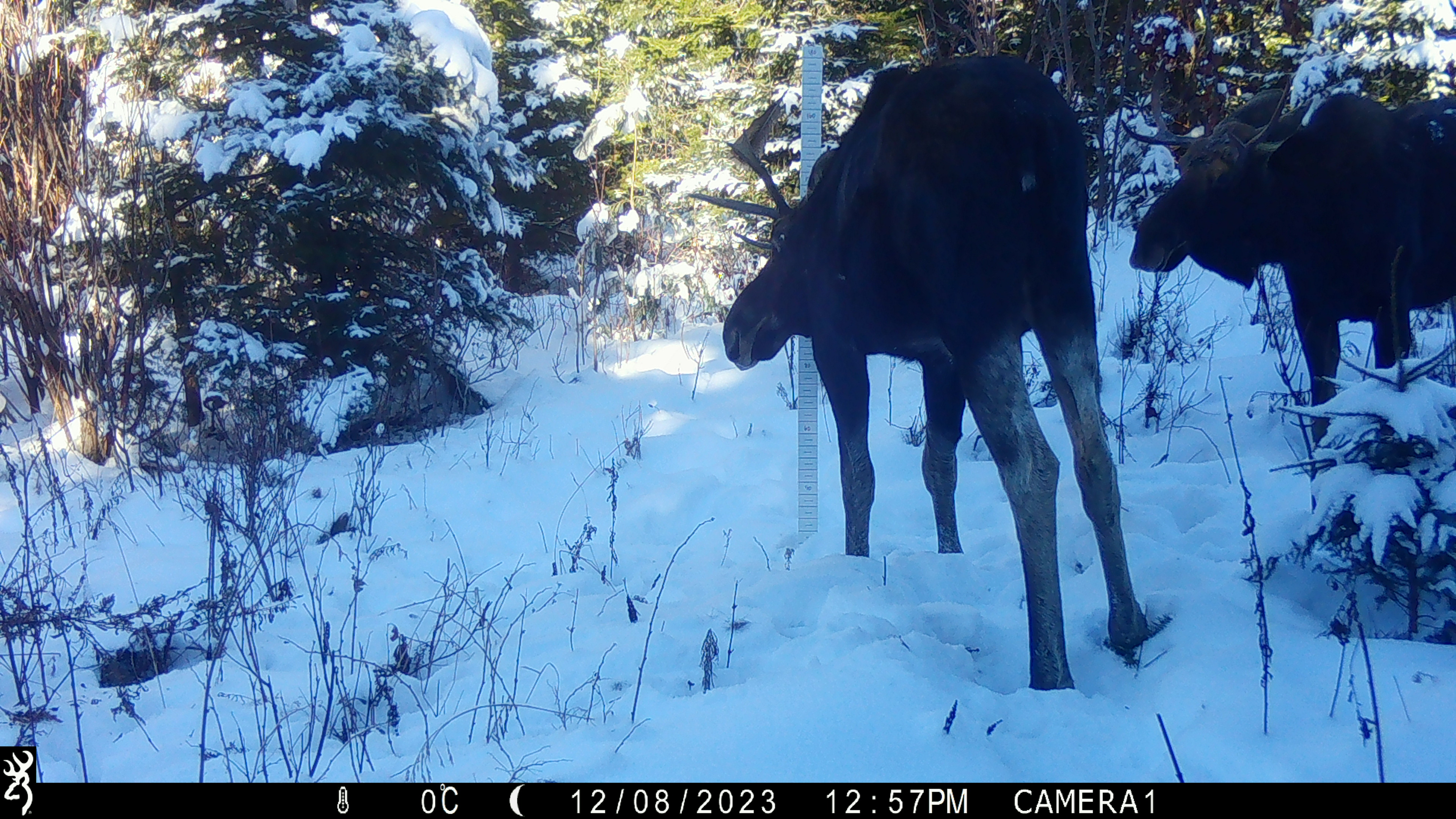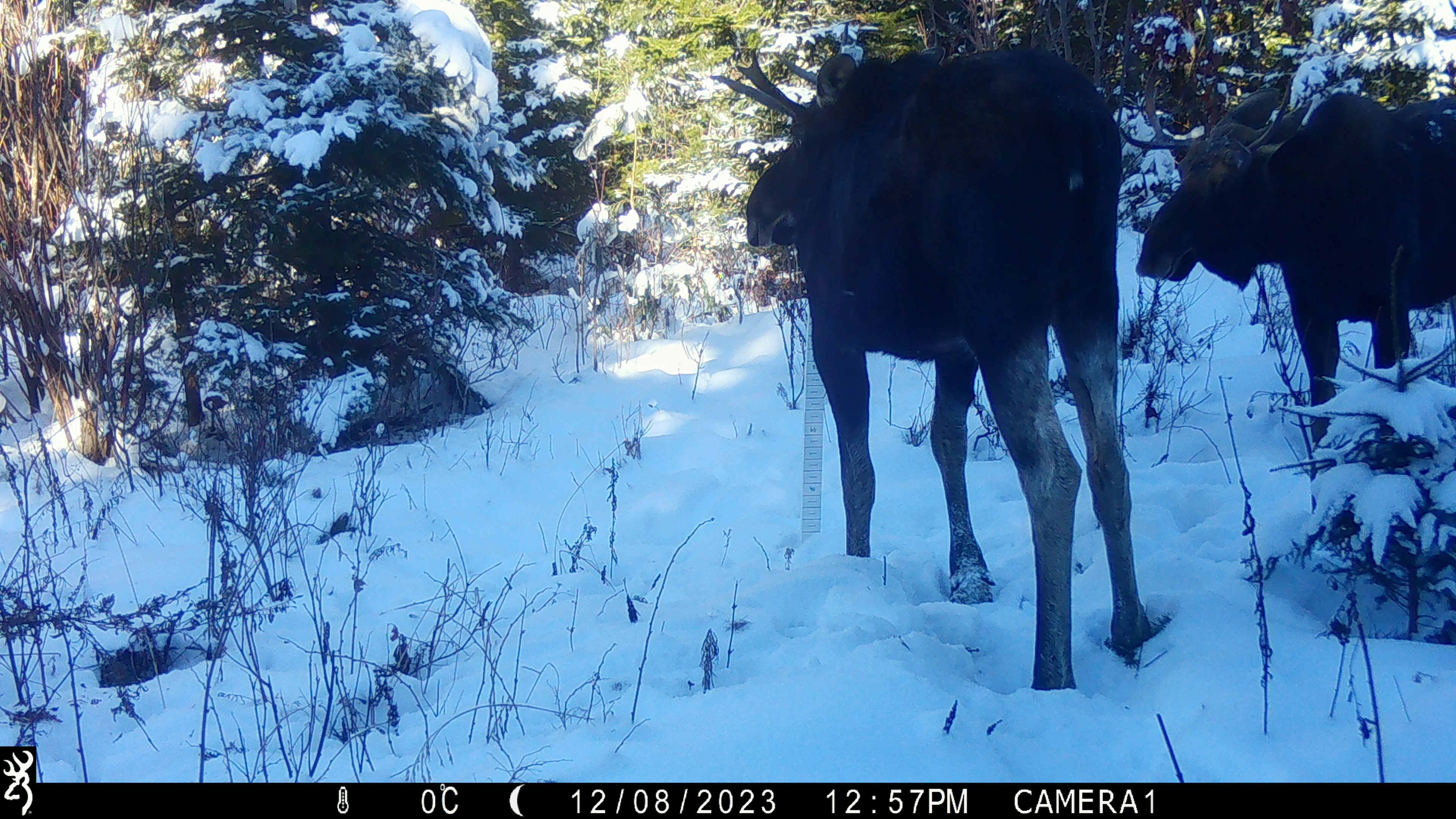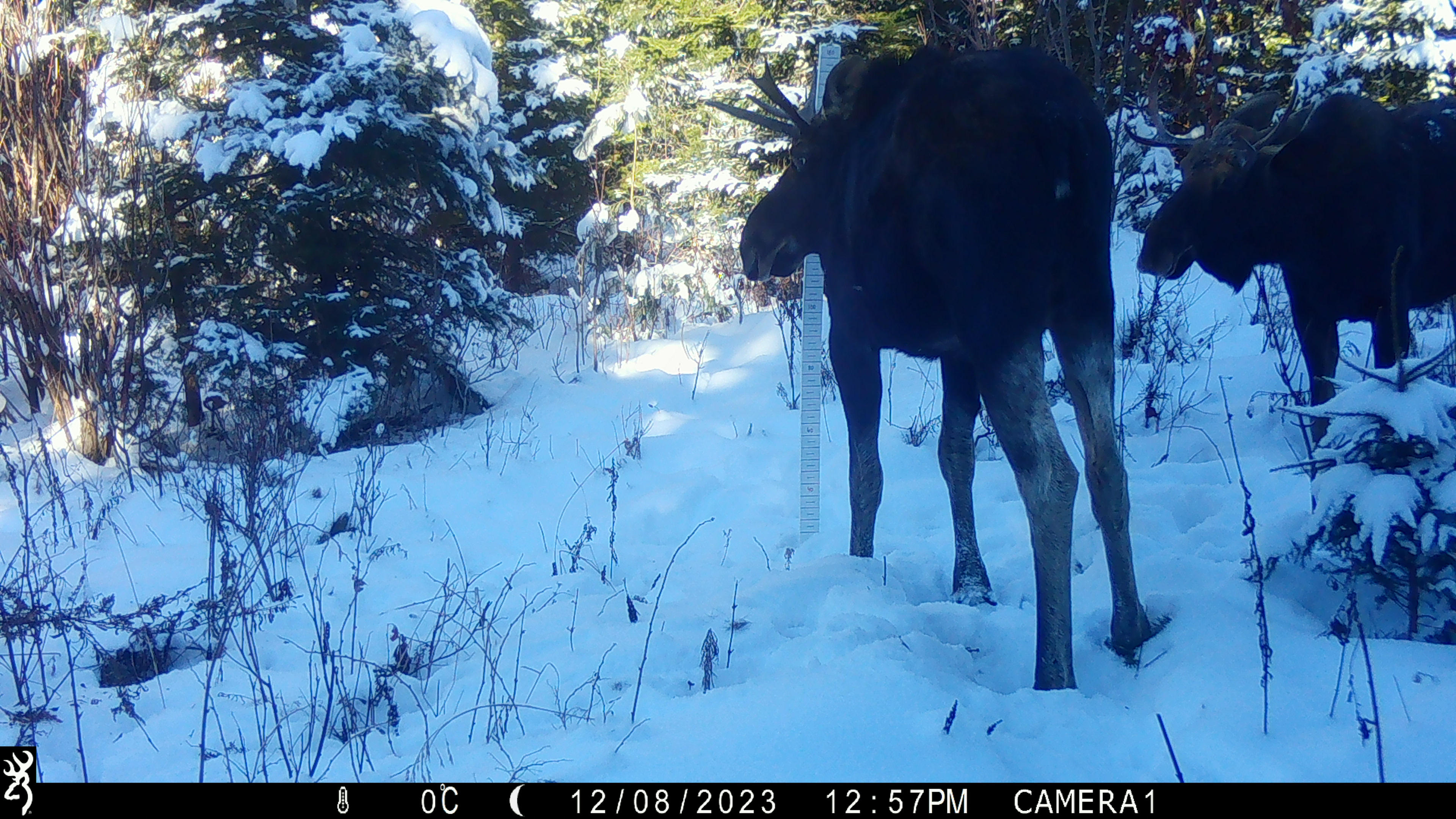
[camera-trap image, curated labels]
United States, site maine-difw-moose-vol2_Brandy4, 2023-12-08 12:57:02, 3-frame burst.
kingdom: Animalia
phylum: Chordata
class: Mammalia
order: Artiodactyla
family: Cervidae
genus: Alces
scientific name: Alces alces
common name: moose